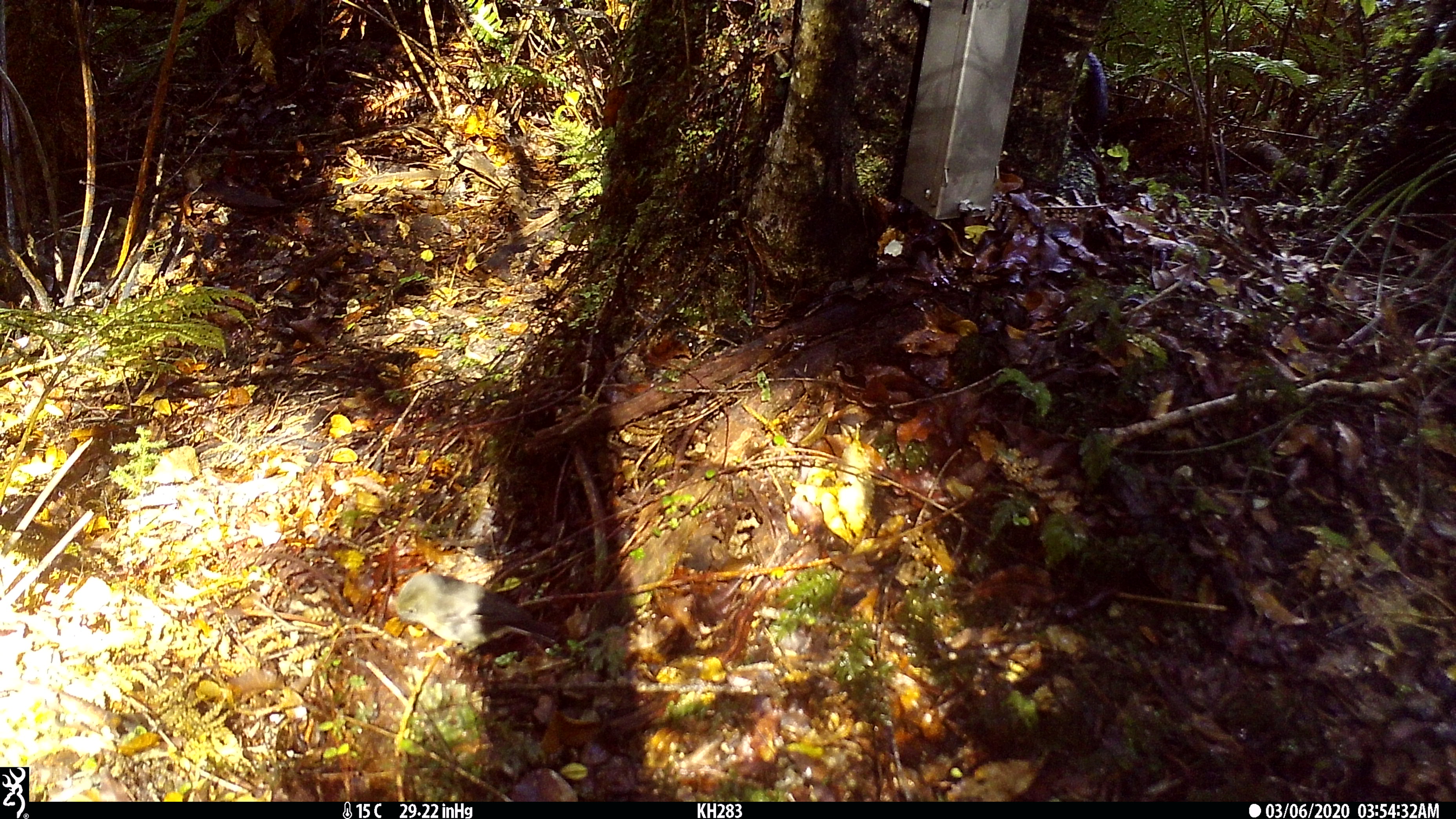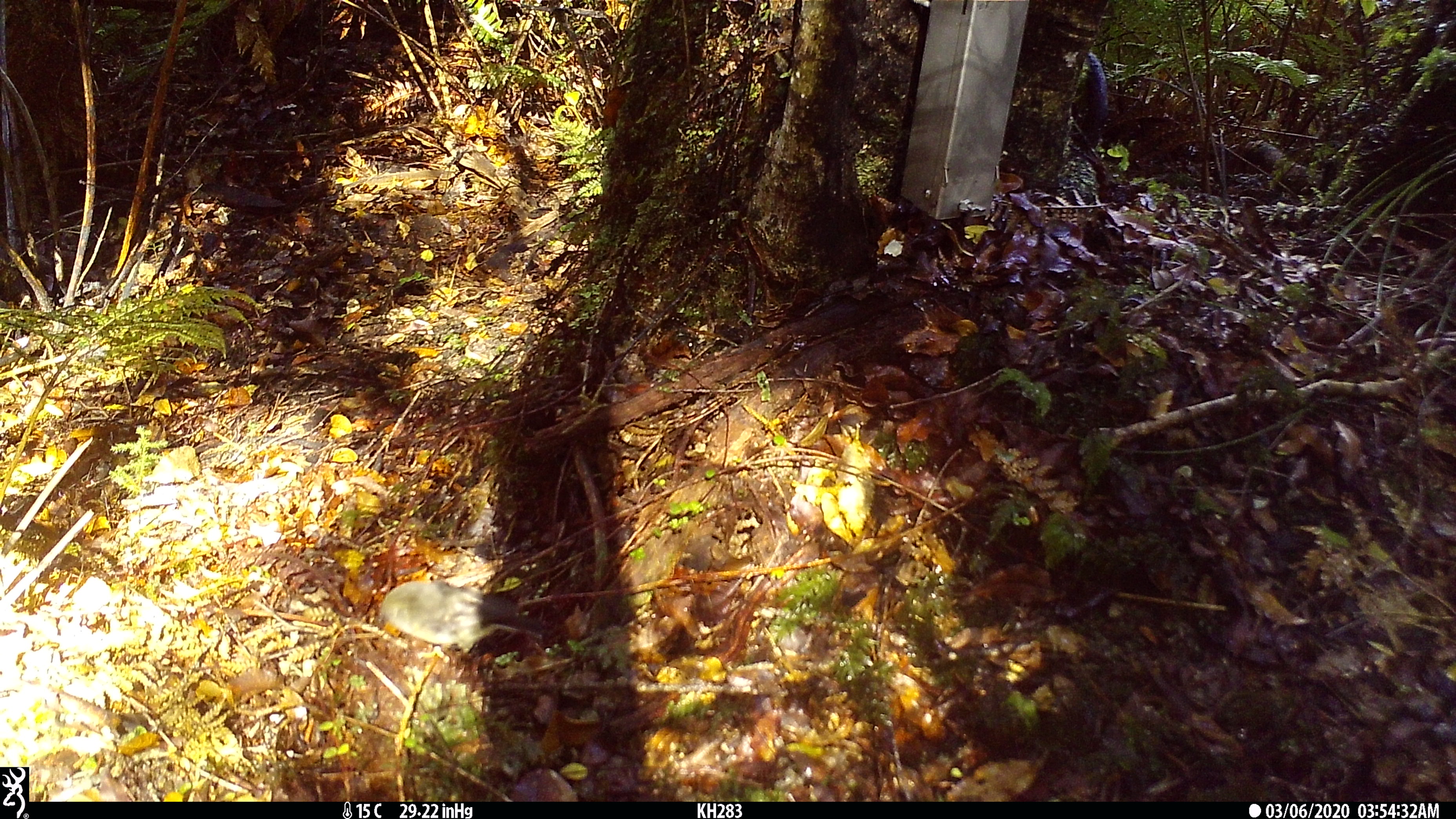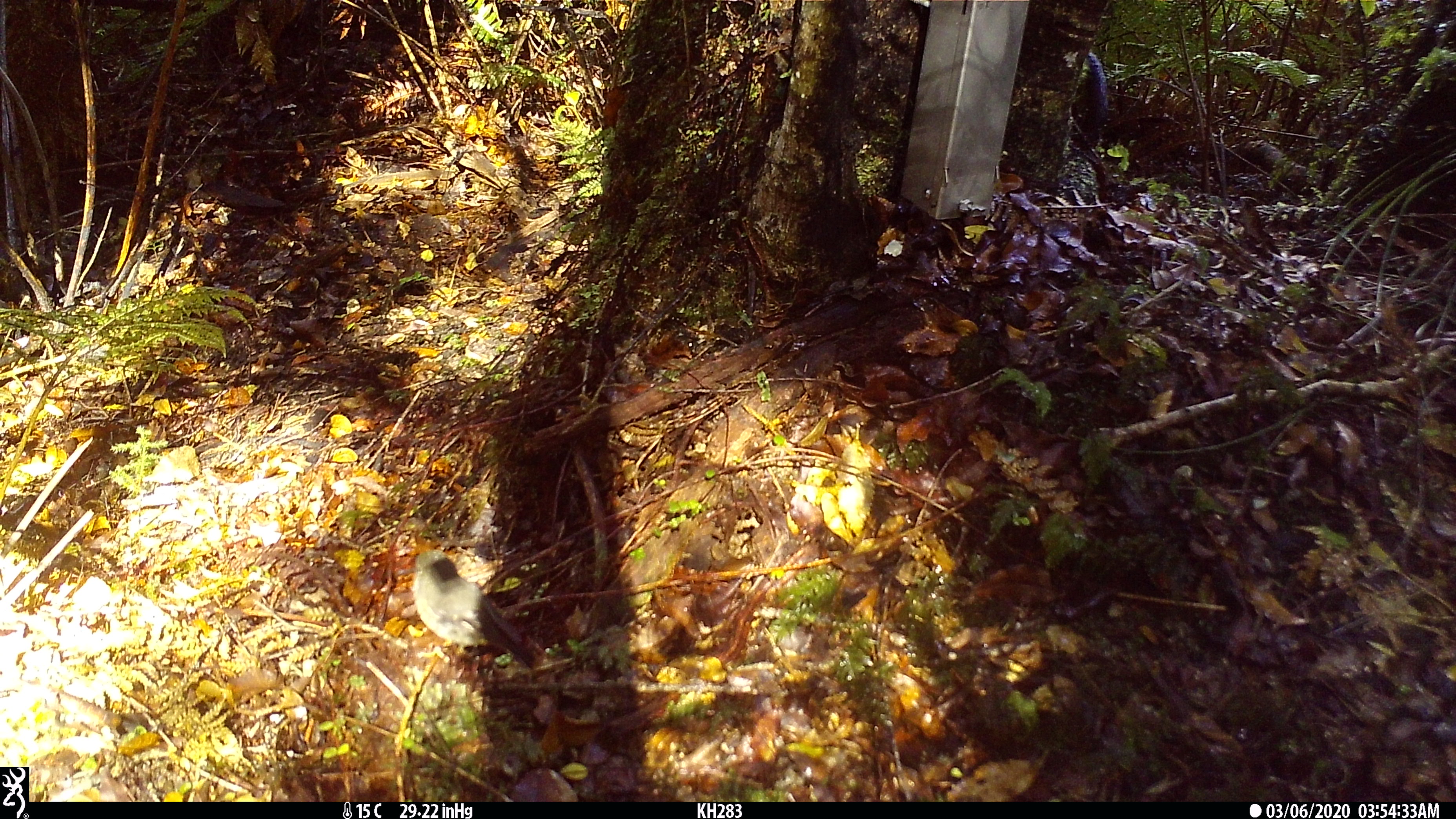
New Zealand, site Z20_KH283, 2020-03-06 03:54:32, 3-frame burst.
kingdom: Animalia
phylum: Chordata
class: Aves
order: Passeriformes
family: Zosteropidae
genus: Zosterops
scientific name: Zosterops lateralis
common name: silvereye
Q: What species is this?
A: Silvereye (Zosterops lateralis).